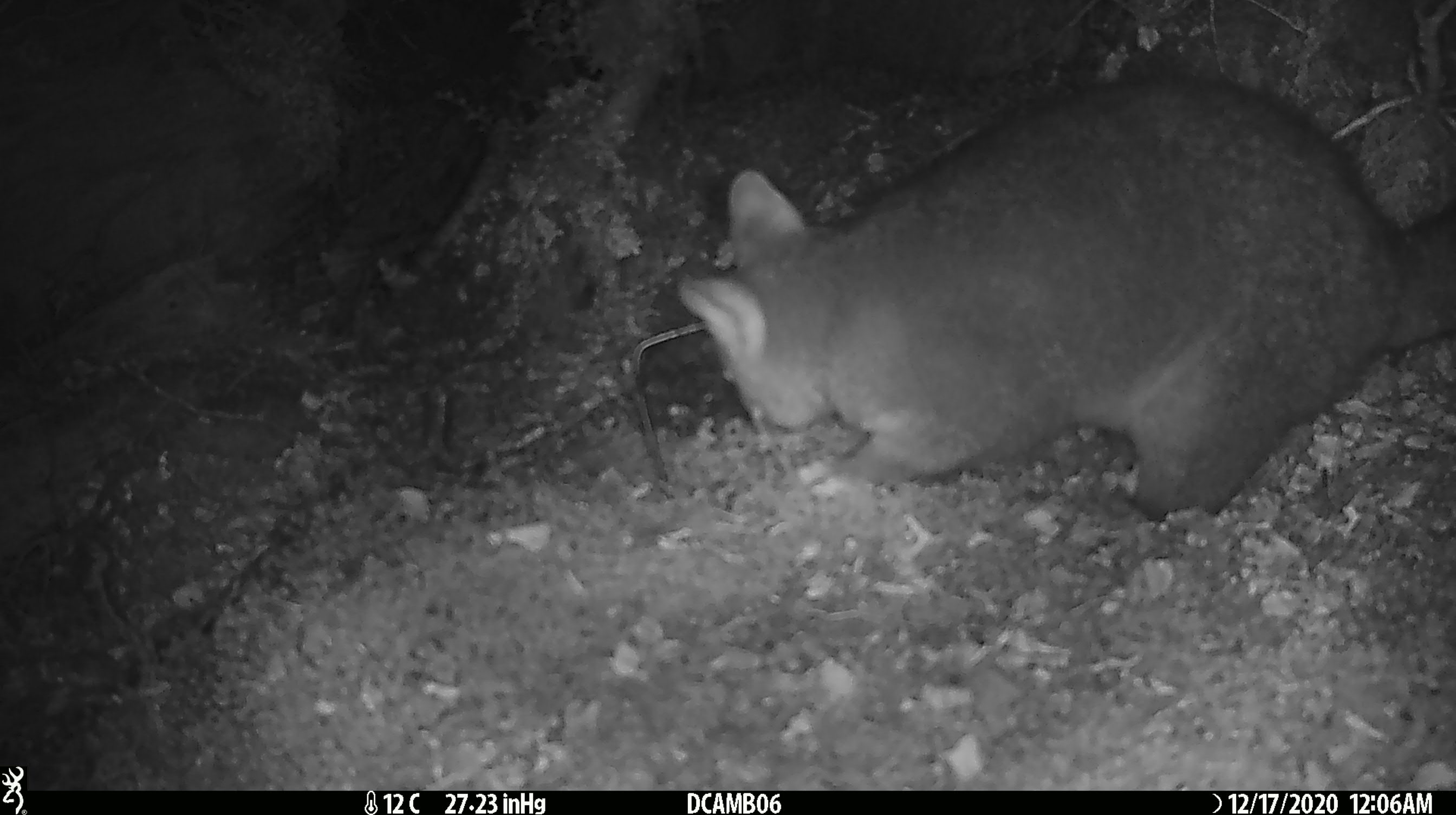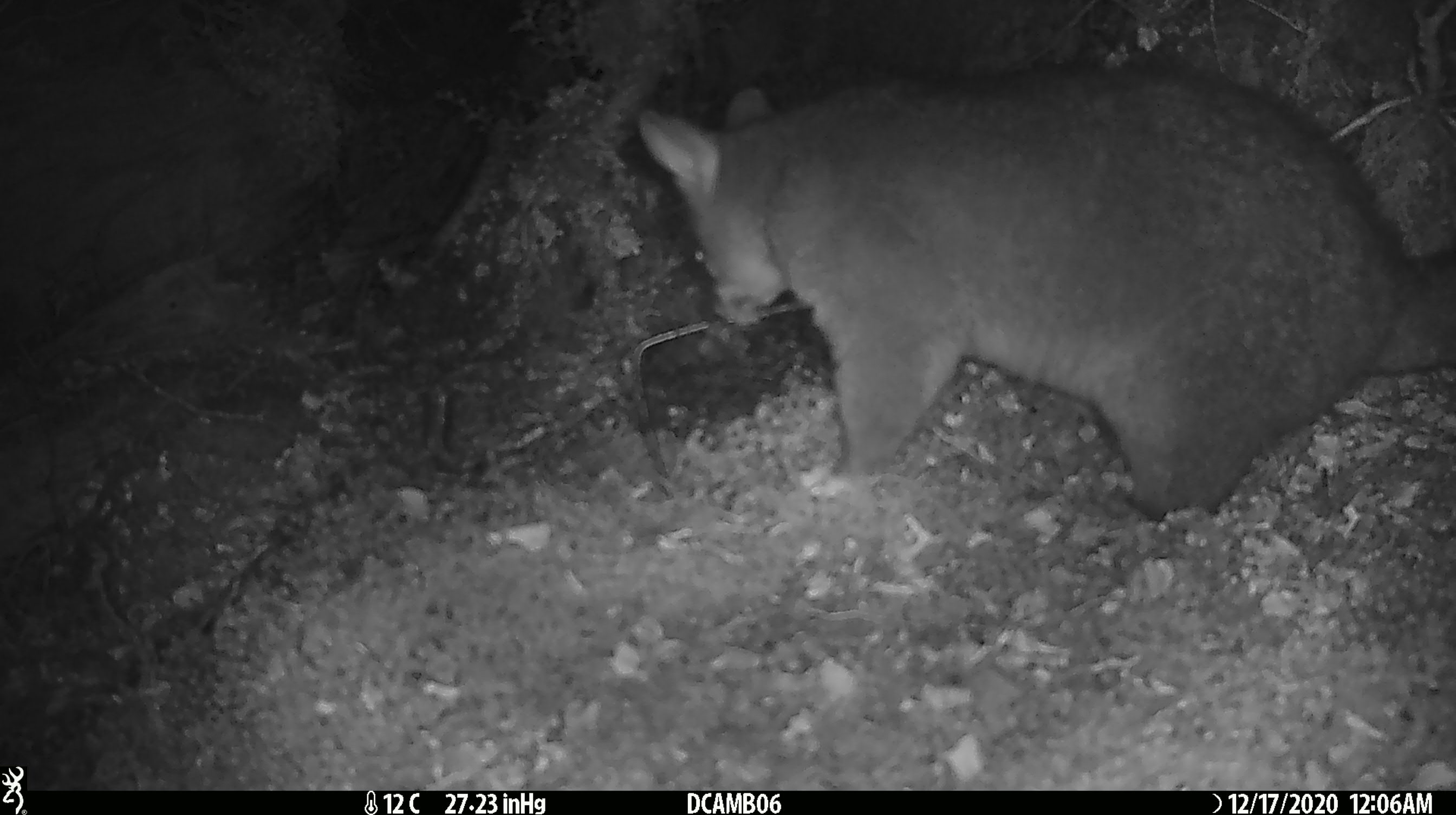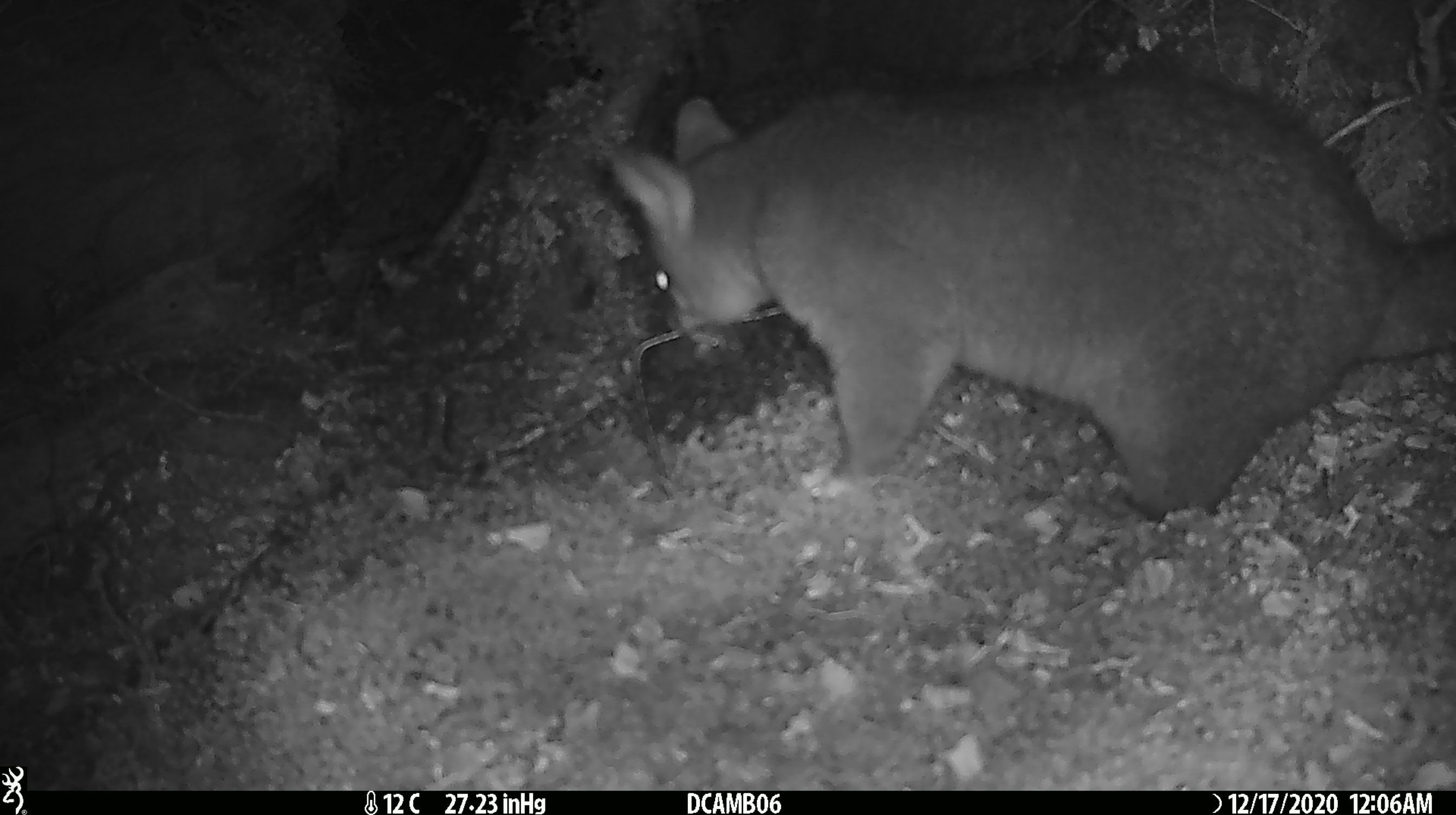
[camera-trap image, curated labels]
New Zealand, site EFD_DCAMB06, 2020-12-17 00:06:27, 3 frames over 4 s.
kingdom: Animalia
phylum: Chordata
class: Mammalia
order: Diprotodontia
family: Phalangeridae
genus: Trichosurus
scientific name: Trichosurus vulpecula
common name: common brushtail possum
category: possum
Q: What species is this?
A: Possum (common brushtail possum) (Trichosurus vulpecula).